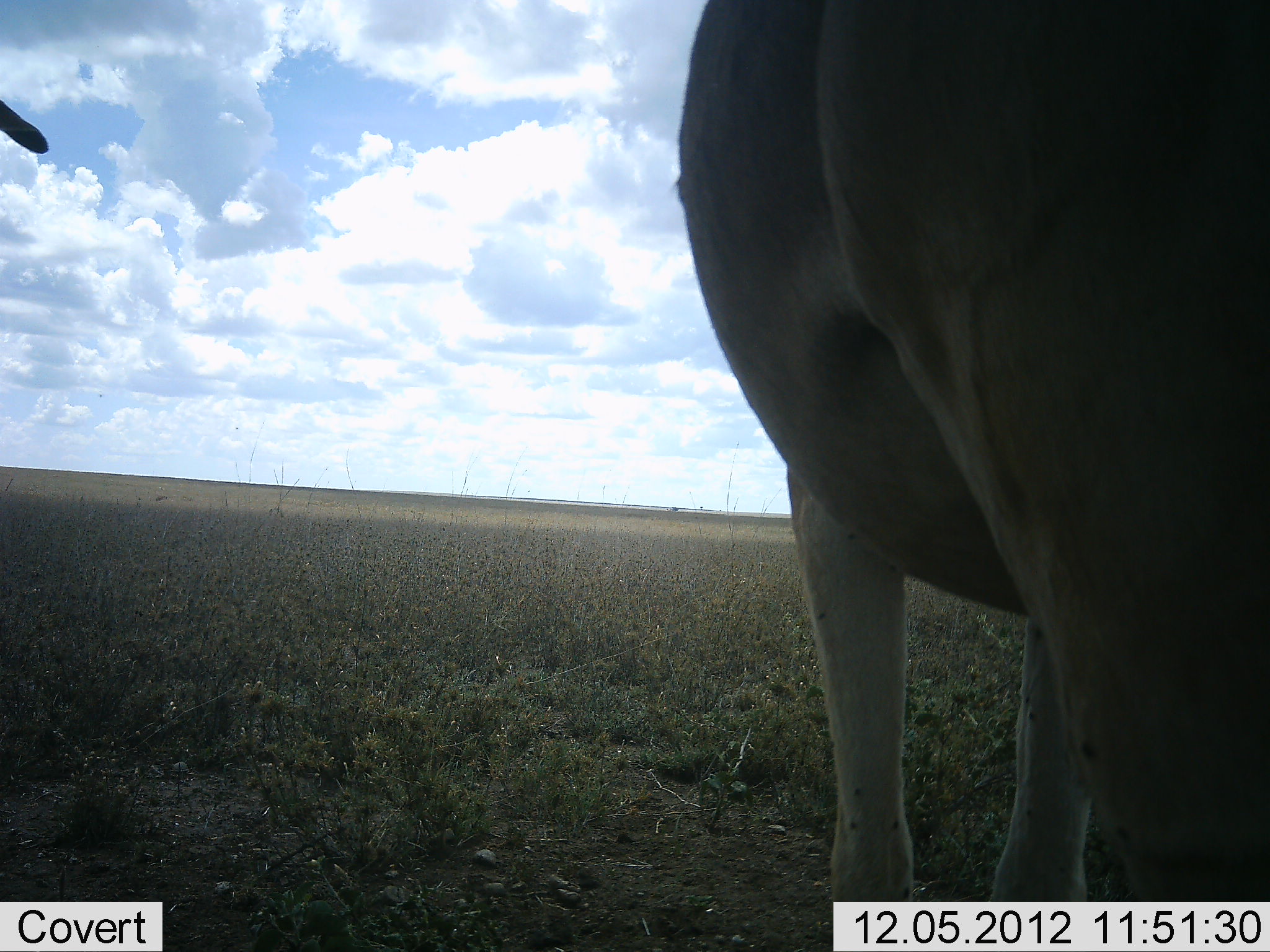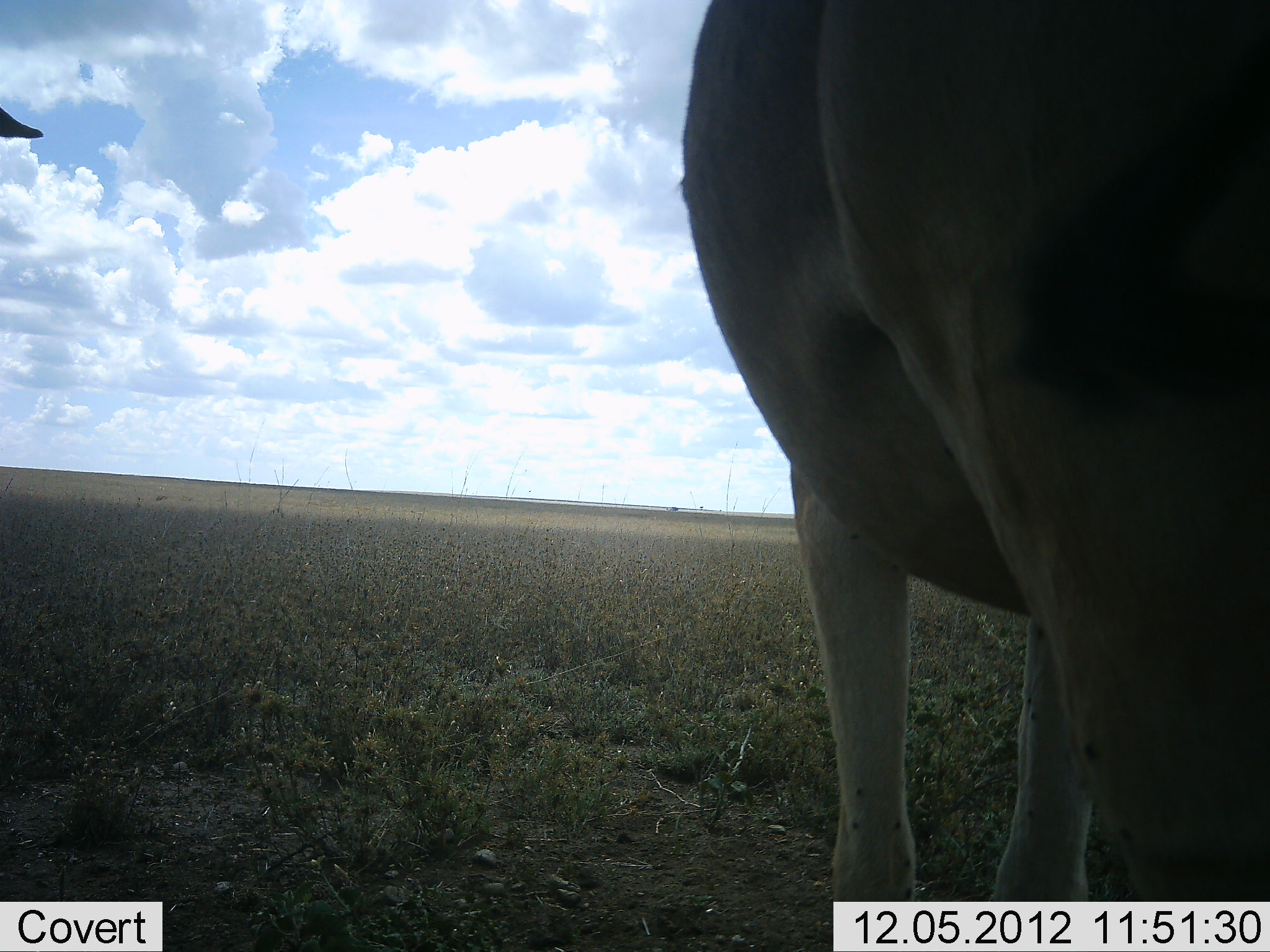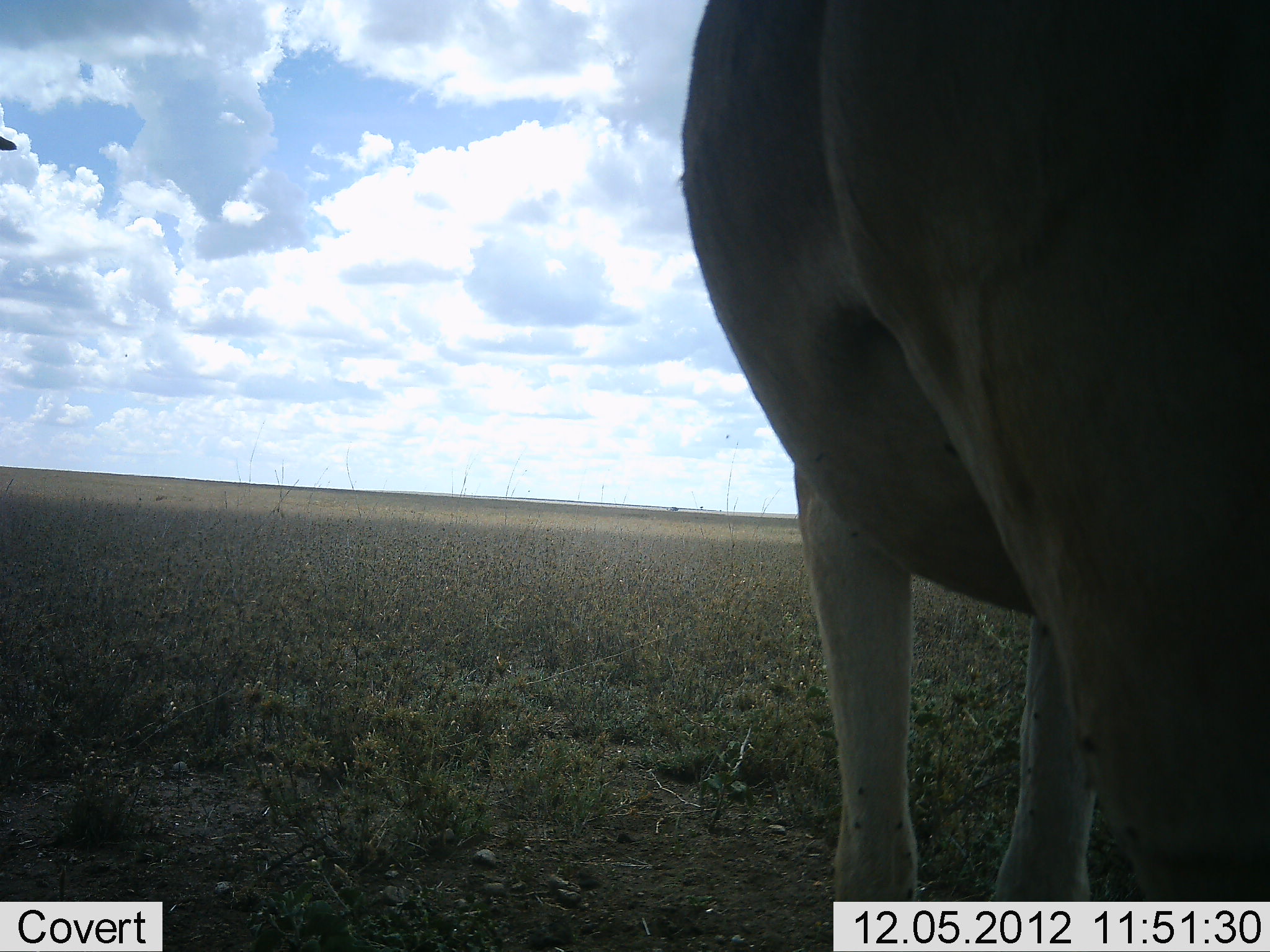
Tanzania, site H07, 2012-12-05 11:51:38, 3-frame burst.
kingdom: Animalia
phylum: Chordata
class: Mammalia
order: Artiodactyla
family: Bovidae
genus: Alcelaphus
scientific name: Alcelaphus buselaphus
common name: hartebeest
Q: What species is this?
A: Hartebeest (Alcelaphus buselaphus).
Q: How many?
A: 2.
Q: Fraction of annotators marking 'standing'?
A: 100%.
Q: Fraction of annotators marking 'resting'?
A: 0%.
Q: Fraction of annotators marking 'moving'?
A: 0%.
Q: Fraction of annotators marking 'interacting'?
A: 0%.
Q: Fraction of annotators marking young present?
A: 0%.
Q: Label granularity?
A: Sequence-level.